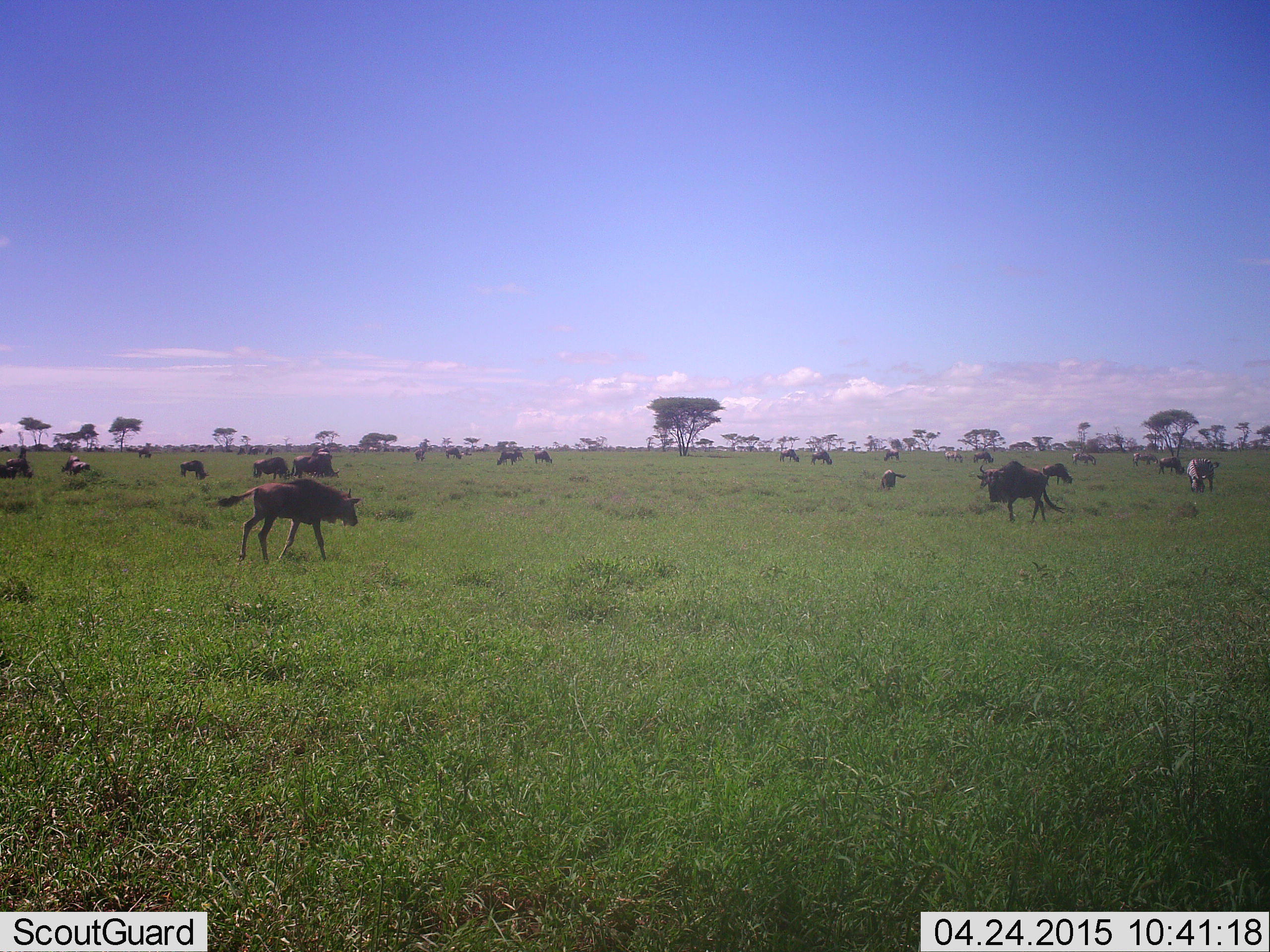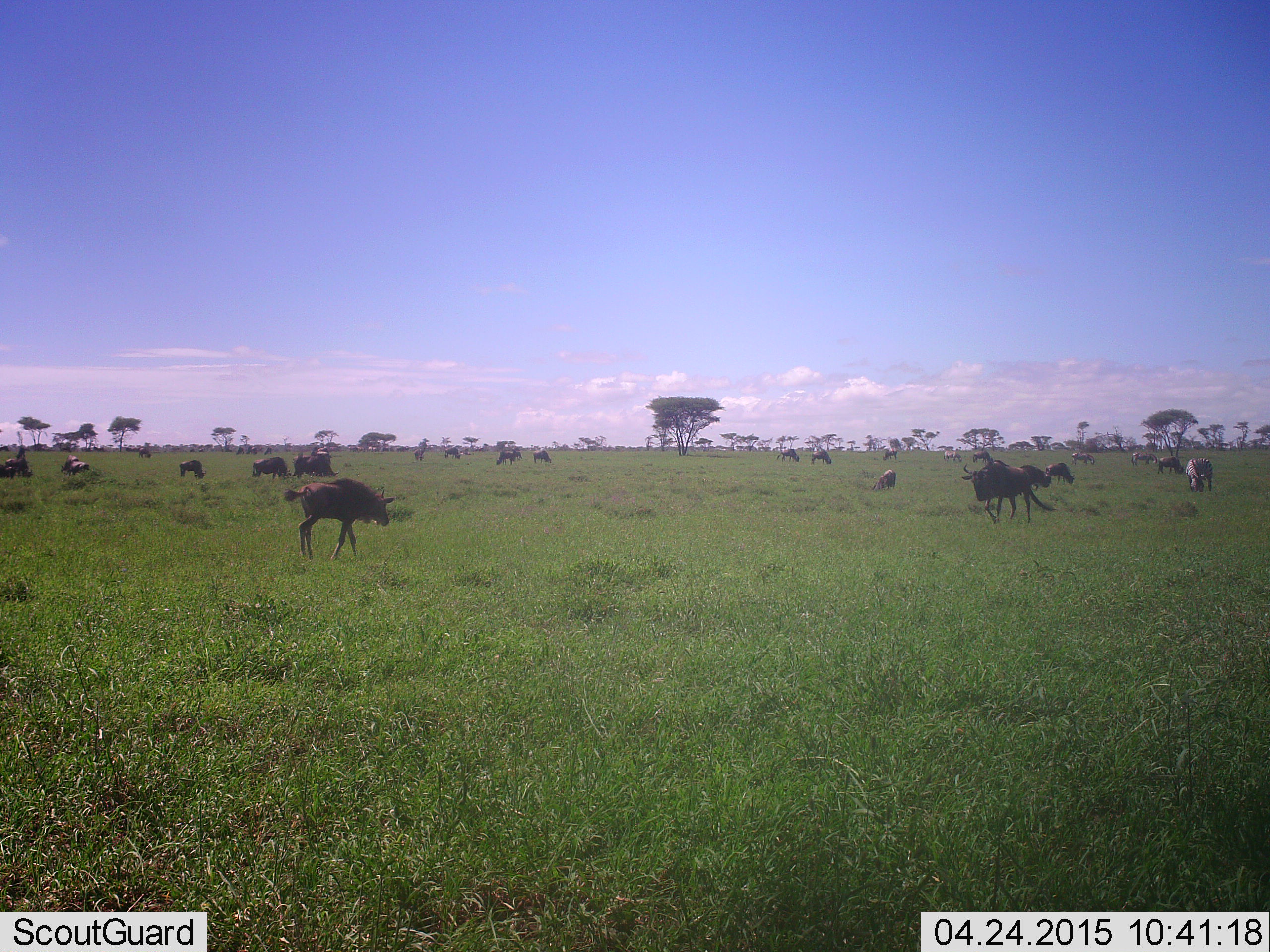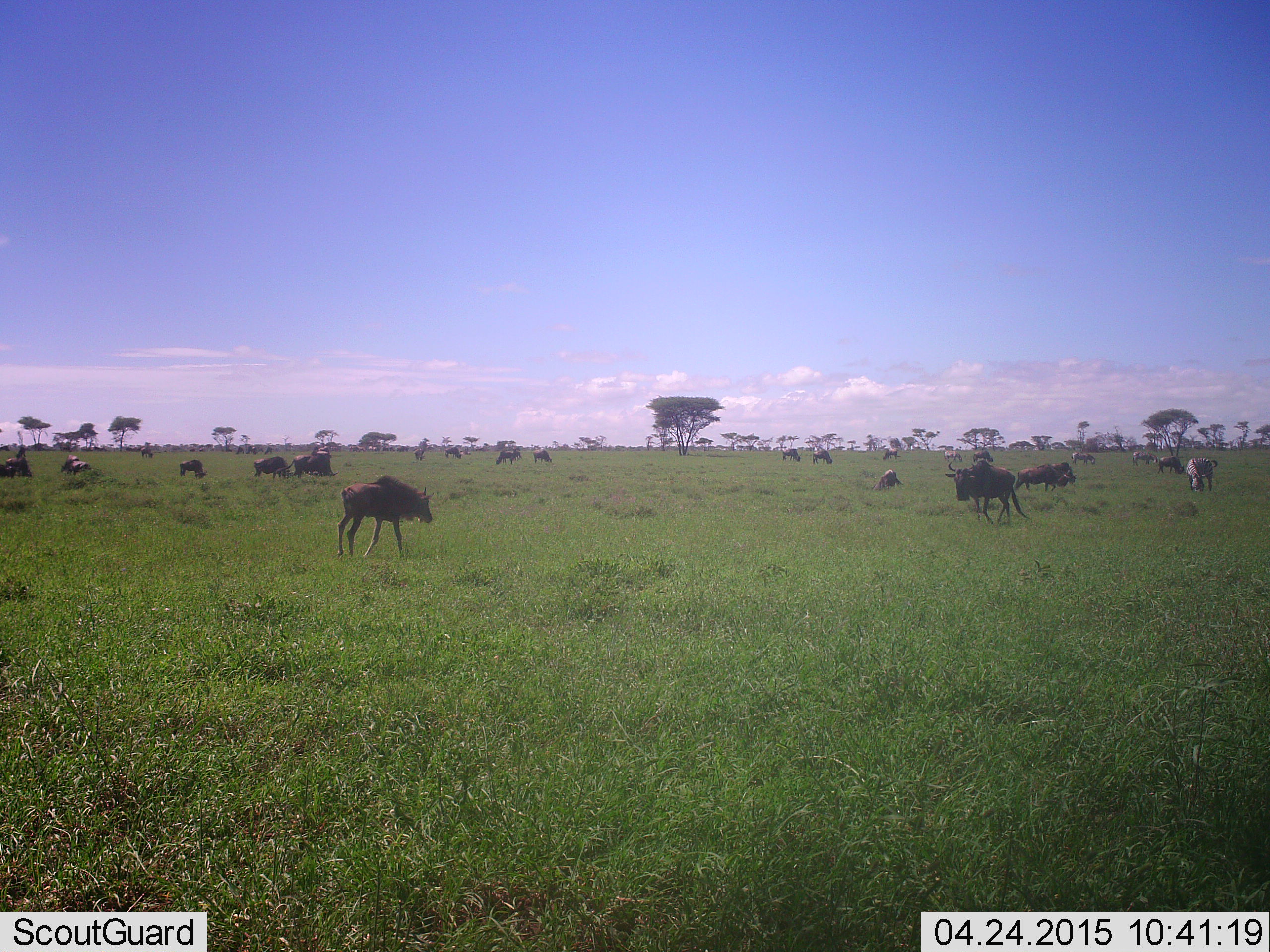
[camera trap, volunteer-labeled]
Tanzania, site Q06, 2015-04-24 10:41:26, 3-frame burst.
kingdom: Animalia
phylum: Chordata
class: Mammalia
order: Artiodactyla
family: Bovidae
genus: Connochaetes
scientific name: Connochaetes taurinus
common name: blue wildebeest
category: wildebeest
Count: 11-50.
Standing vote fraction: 55%.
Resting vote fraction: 27%.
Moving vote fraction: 91%.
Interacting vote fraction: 9%.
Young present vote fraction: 9%.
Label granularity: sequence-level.